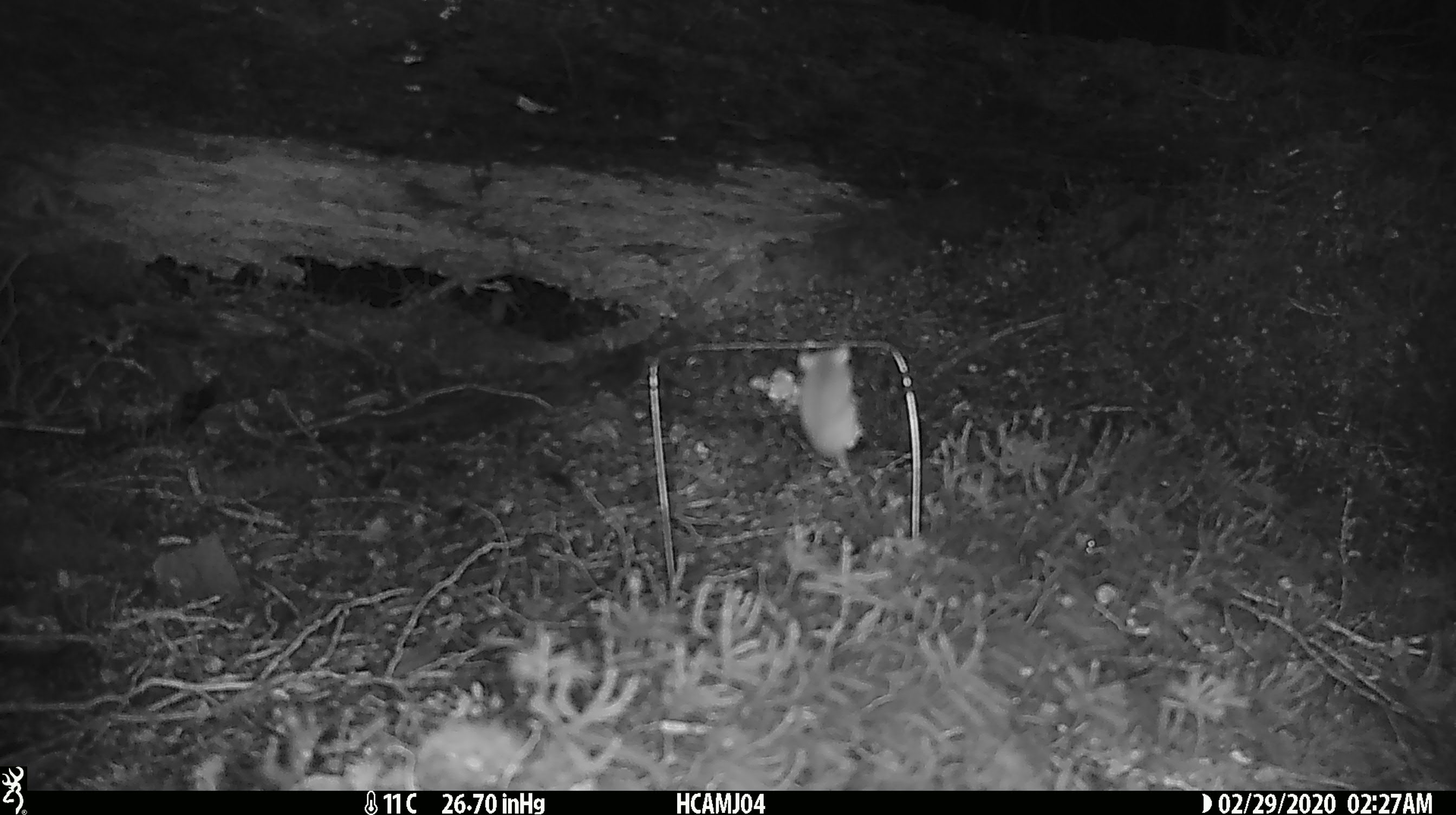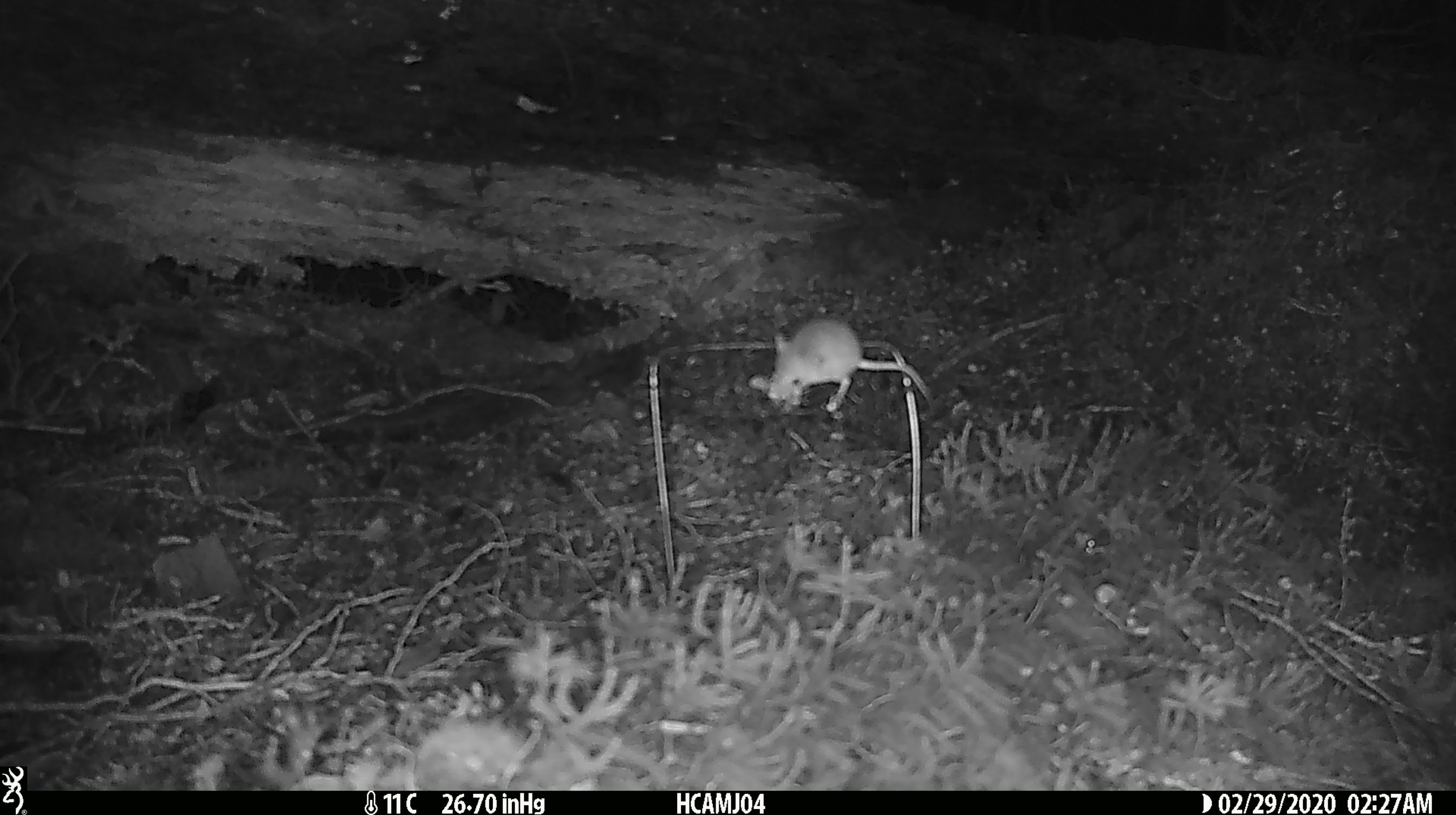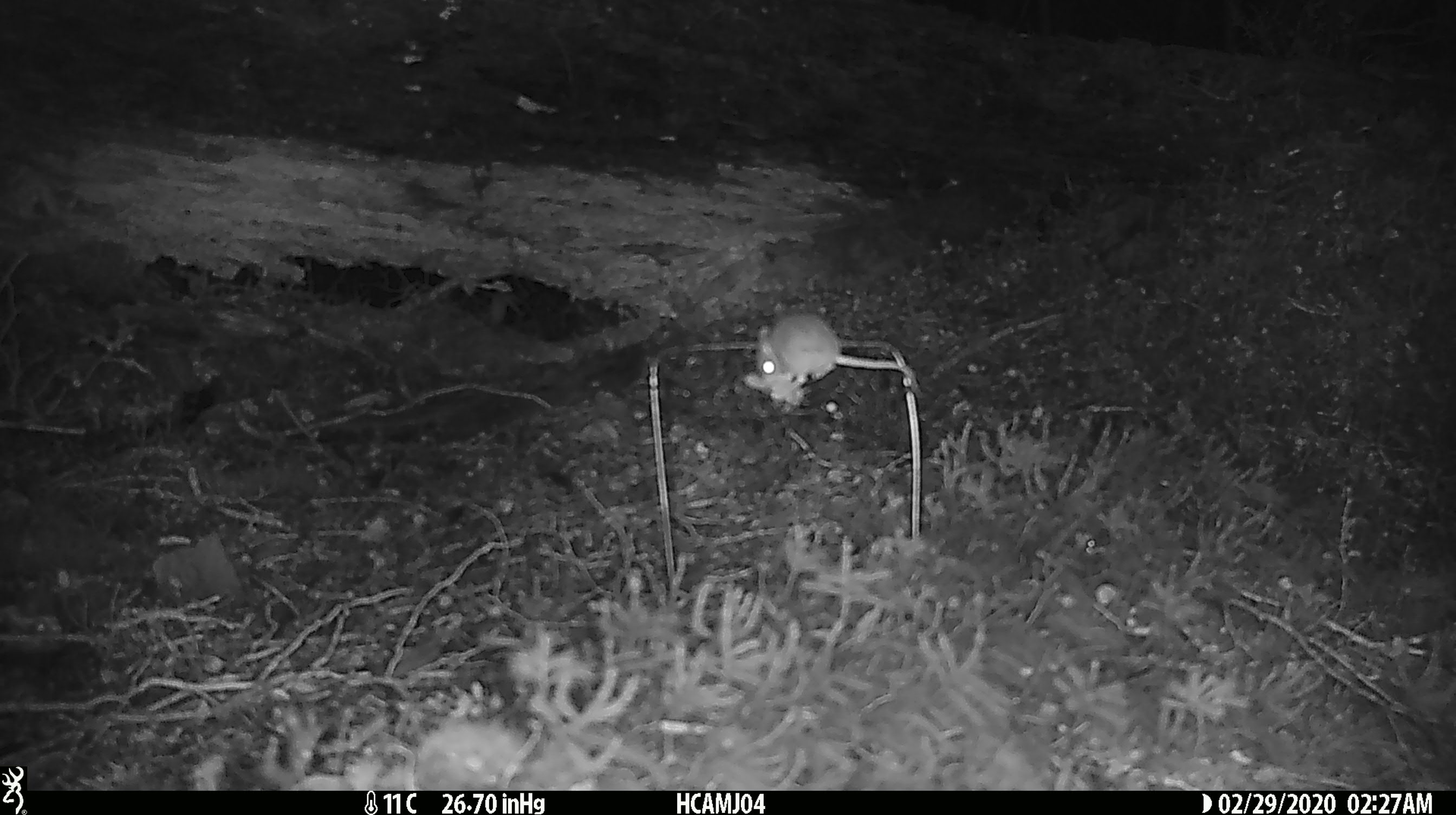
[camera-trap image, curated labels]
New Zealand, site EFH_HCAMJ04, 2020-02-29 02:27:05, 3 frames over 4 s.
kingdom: Animalia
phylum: Chordata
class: Mammalia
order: Rodentia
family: Muridae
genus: Mus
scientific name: Mus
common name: mouse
Mouse (Mus).